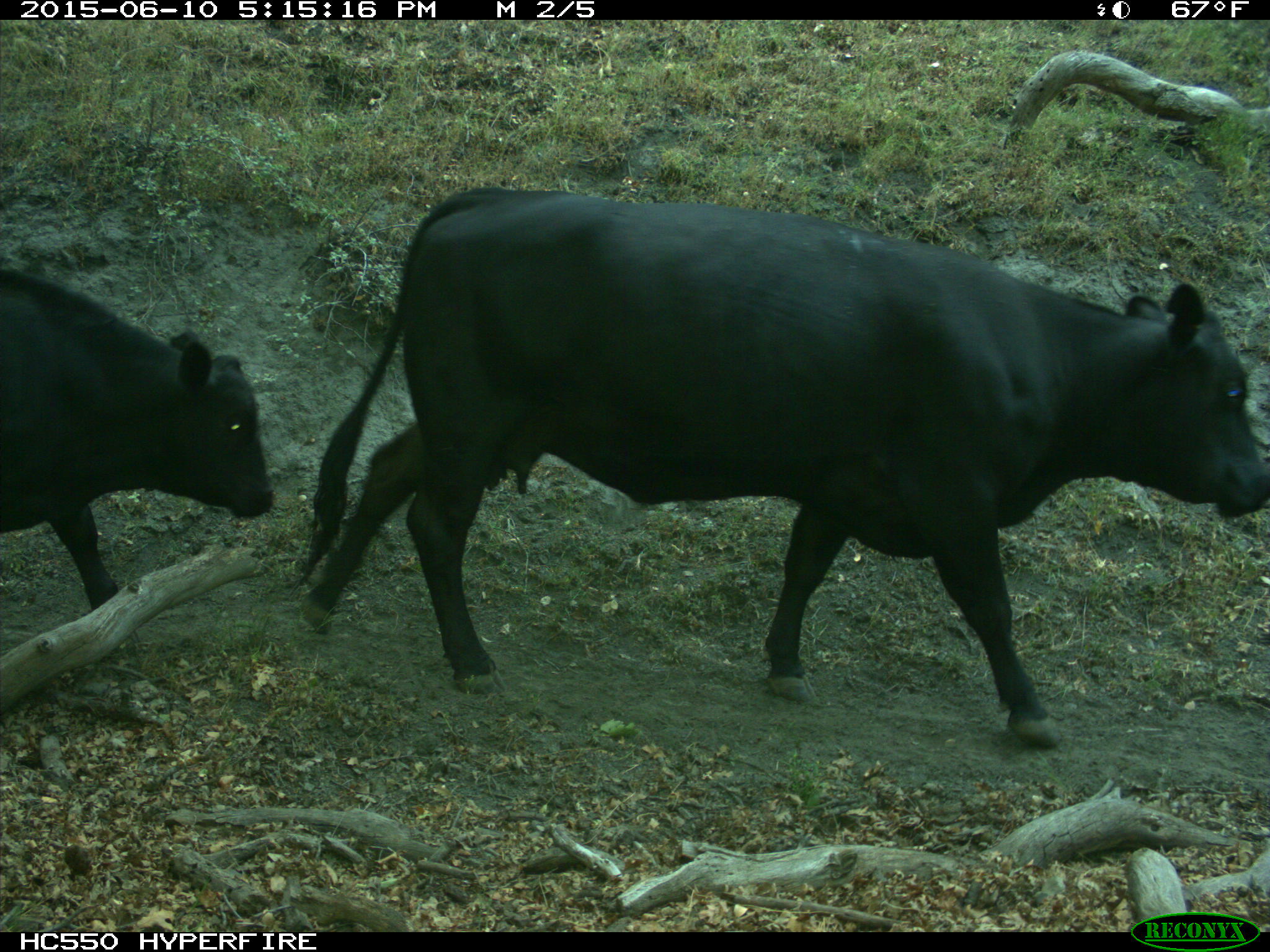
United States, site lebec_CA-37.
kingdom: Animalia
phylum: Chordata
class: Mammalia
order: Artiodactyla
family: Bovidae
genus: Bos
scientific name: Bos taurus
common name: domestic cow